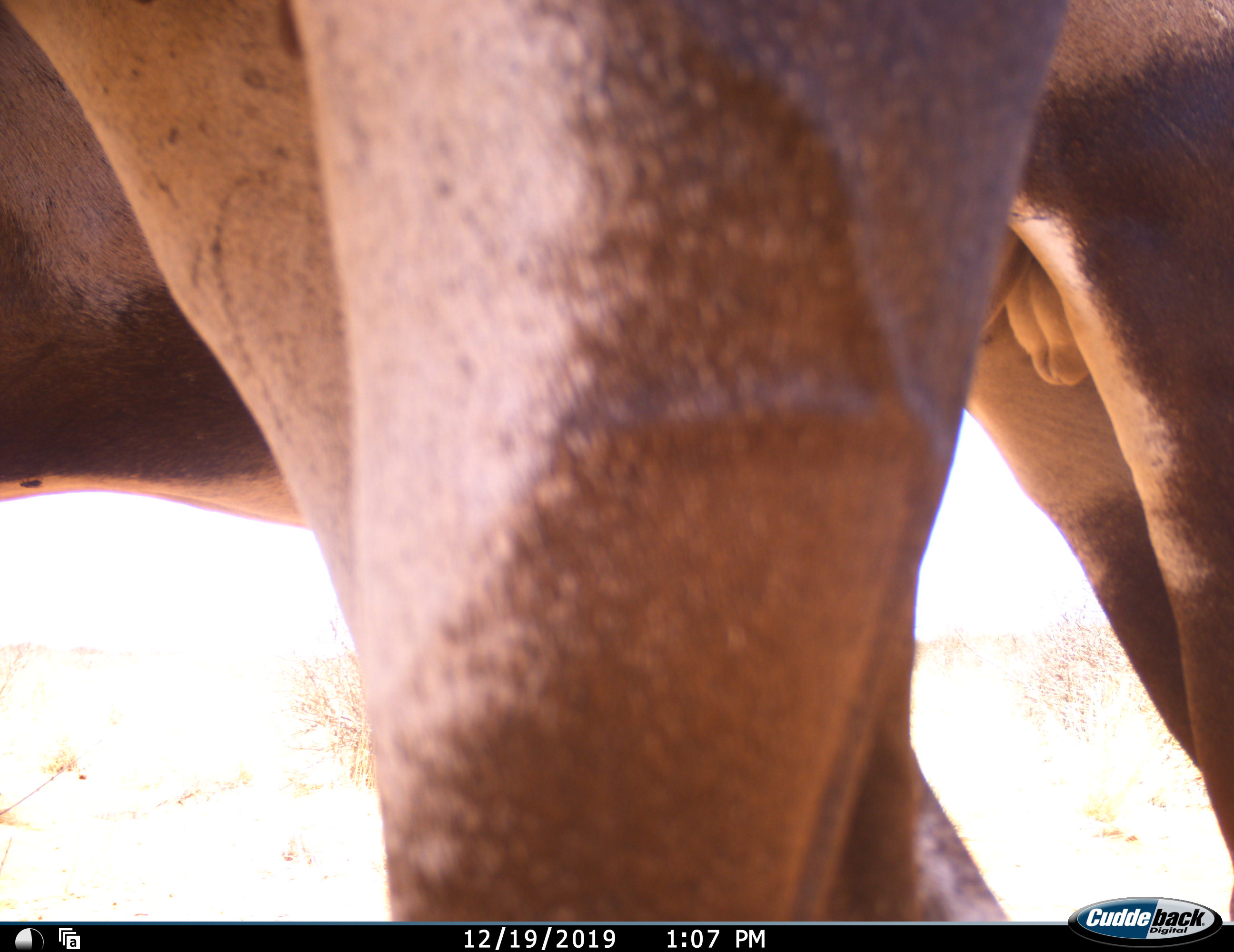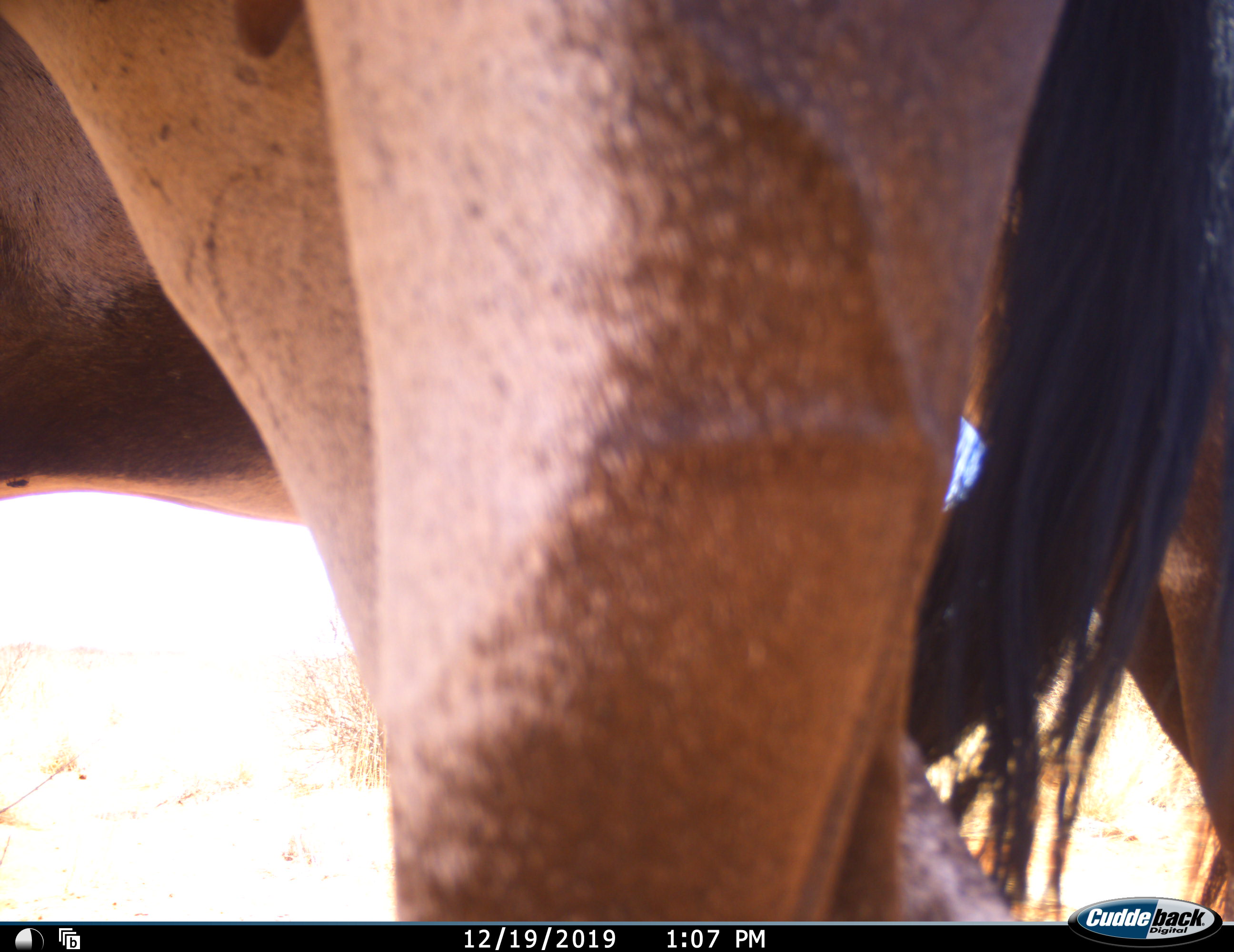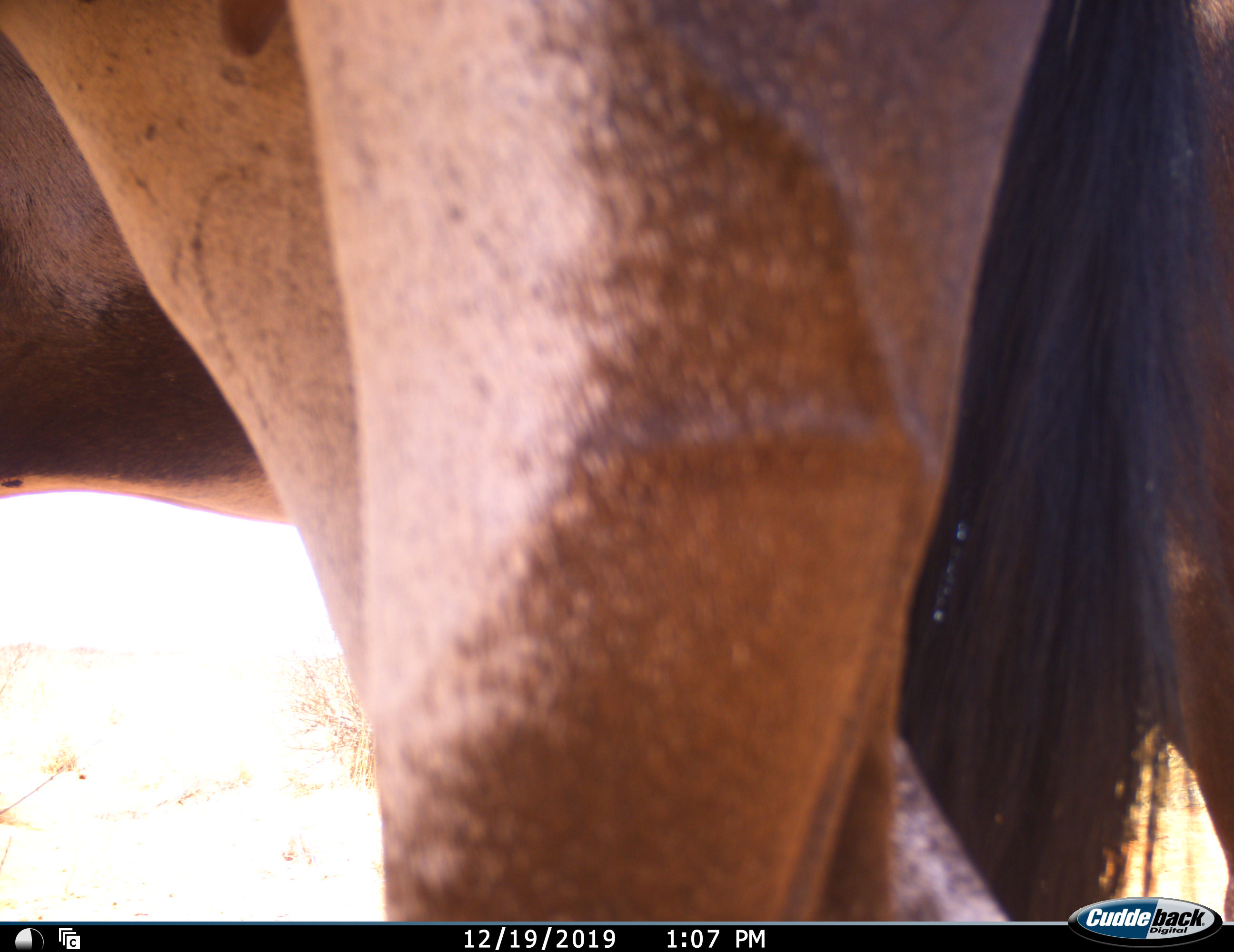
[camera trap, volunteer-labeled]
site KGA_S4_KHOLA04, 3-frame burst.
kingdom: Animalia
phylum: Chordata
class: Mammalia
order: Artiodactyla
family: Bovidae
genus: Oryx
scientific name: Oryx gazella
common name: gemsbok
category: oryx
Oryx (gemsbok) (Oryx gazella), count 2. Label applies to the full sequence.